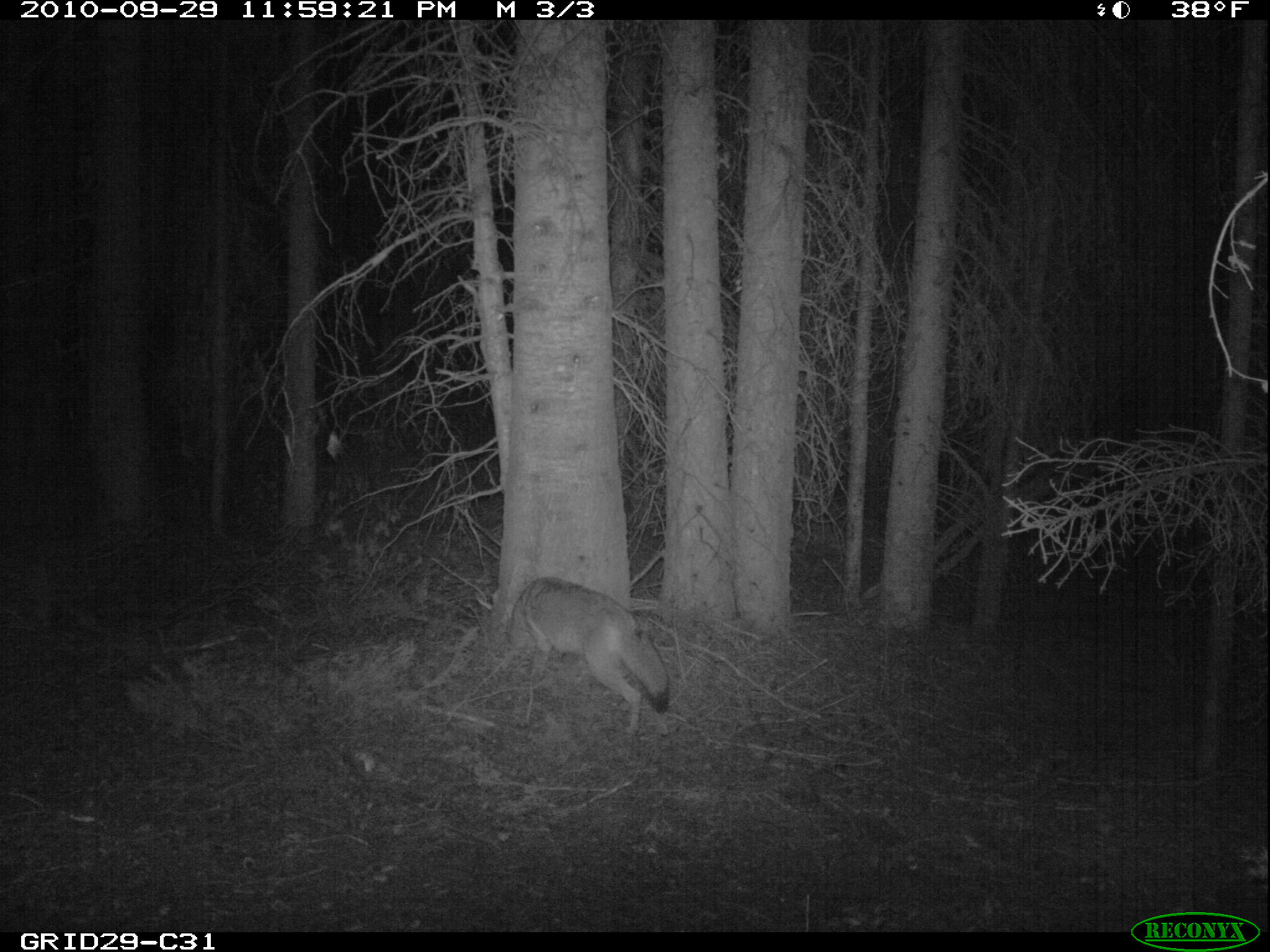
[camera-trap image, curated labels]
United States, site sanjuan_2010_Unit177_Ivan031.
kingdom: Animalia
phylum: Chordata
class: Mammalia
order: Carnivora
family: Canidae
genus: Canis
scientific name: Canis latrans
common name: coyote